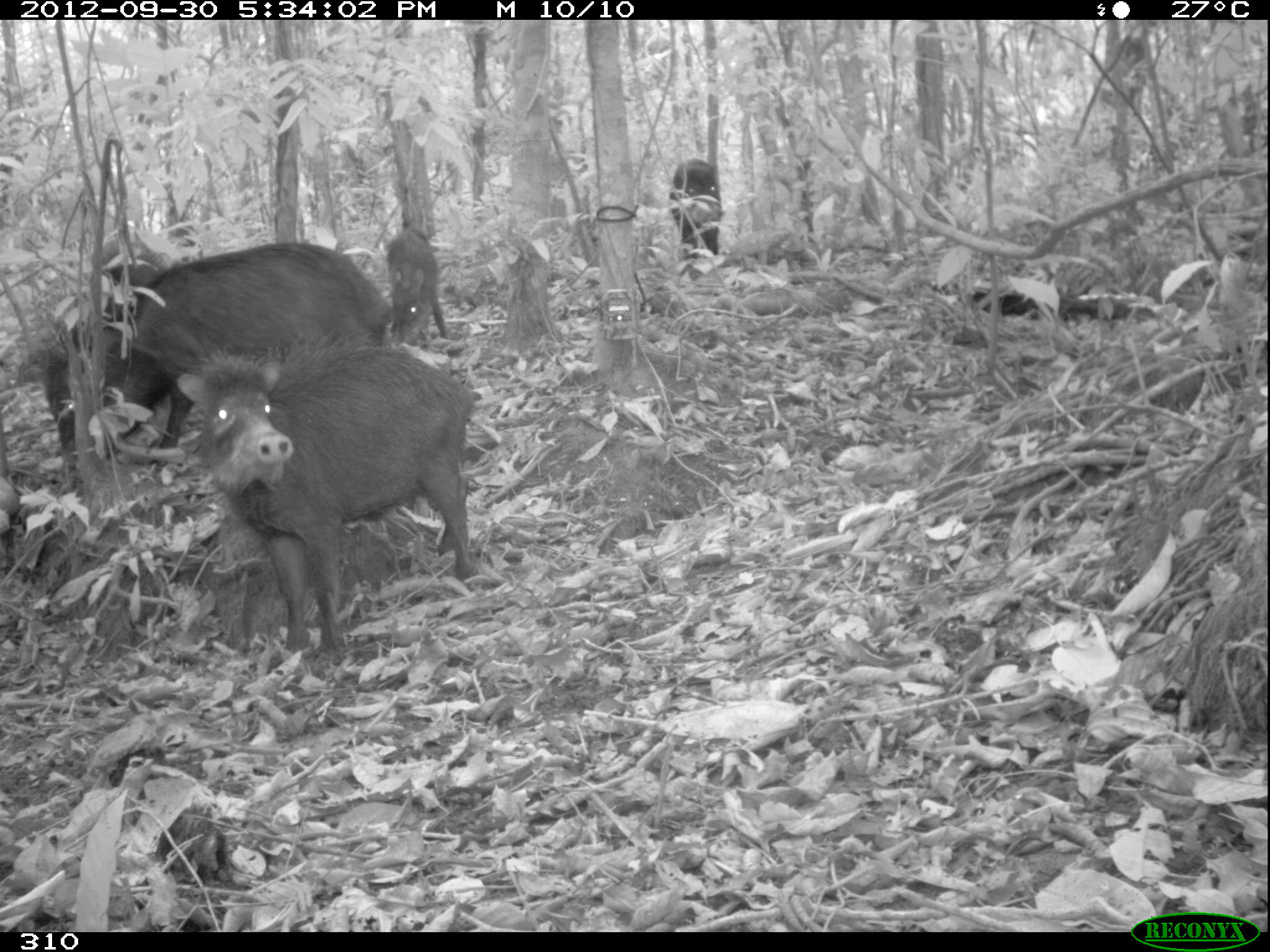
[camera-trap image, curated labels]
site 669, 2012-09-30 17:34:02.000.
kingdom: Animalia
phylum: Chordata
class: Mammalia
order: Artiodactyla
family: Tayassuidae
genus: Tayassu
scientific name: Tayassu pecari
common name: white-lipped peccary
Tayassu pecari (white-lipped peccary).